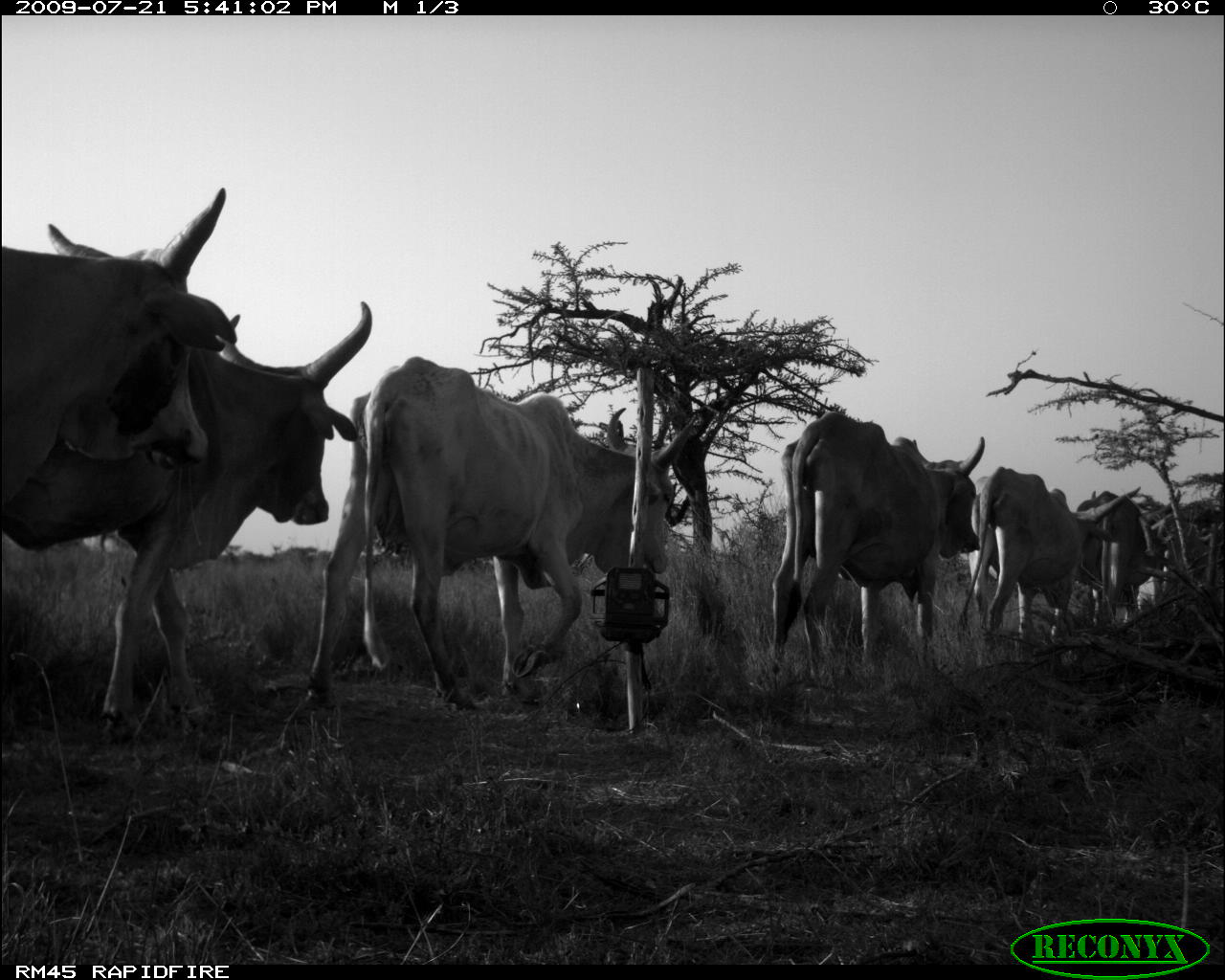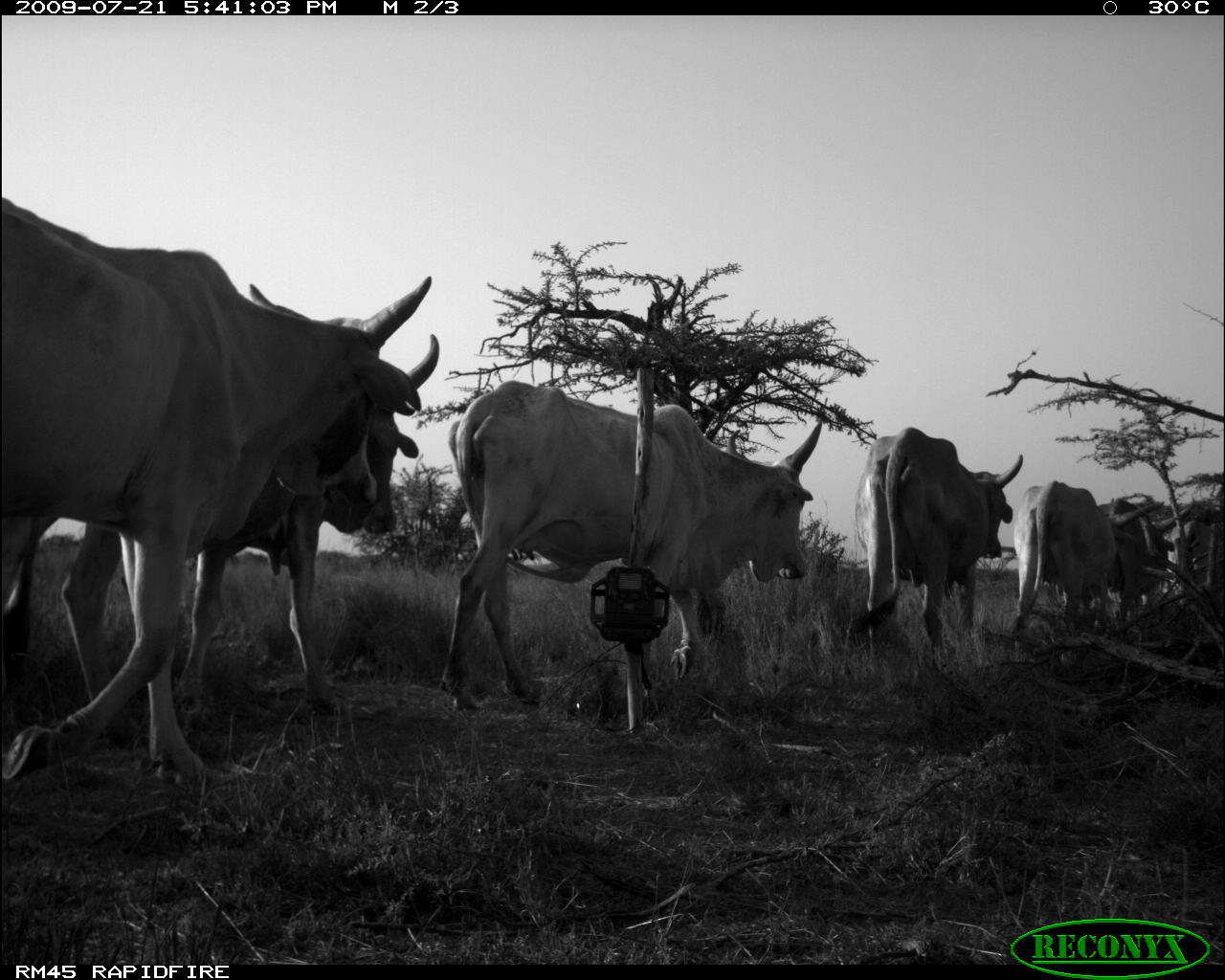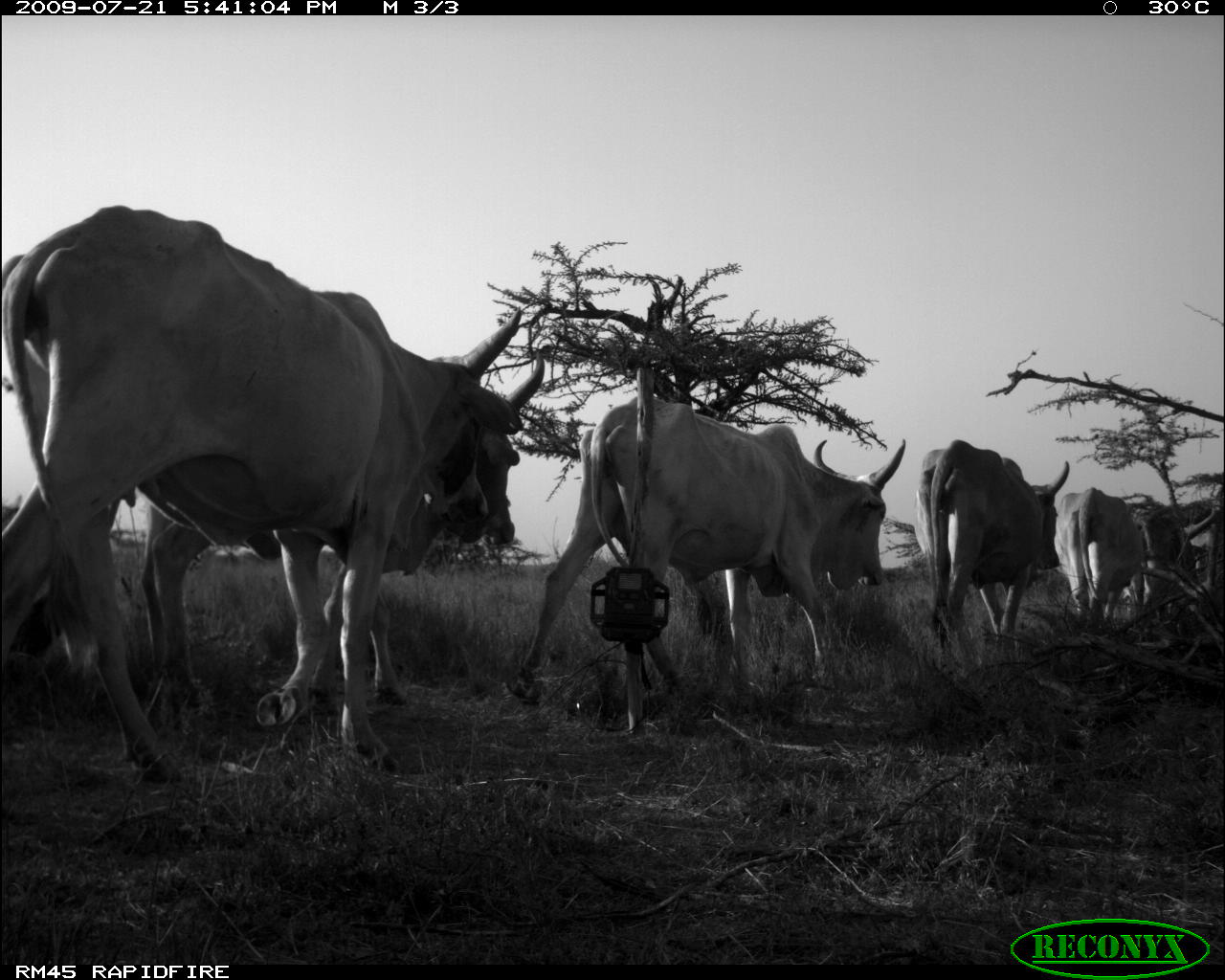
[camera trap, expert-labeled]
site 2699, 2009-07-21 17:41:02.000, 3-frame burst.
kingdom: Animalia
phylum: Chordata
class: Mammalia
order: Artiodactyla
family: Bovidae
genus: Bos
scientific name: Bos taurus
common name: domestic cattle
Bos taurus (domestic cattle), count 7.